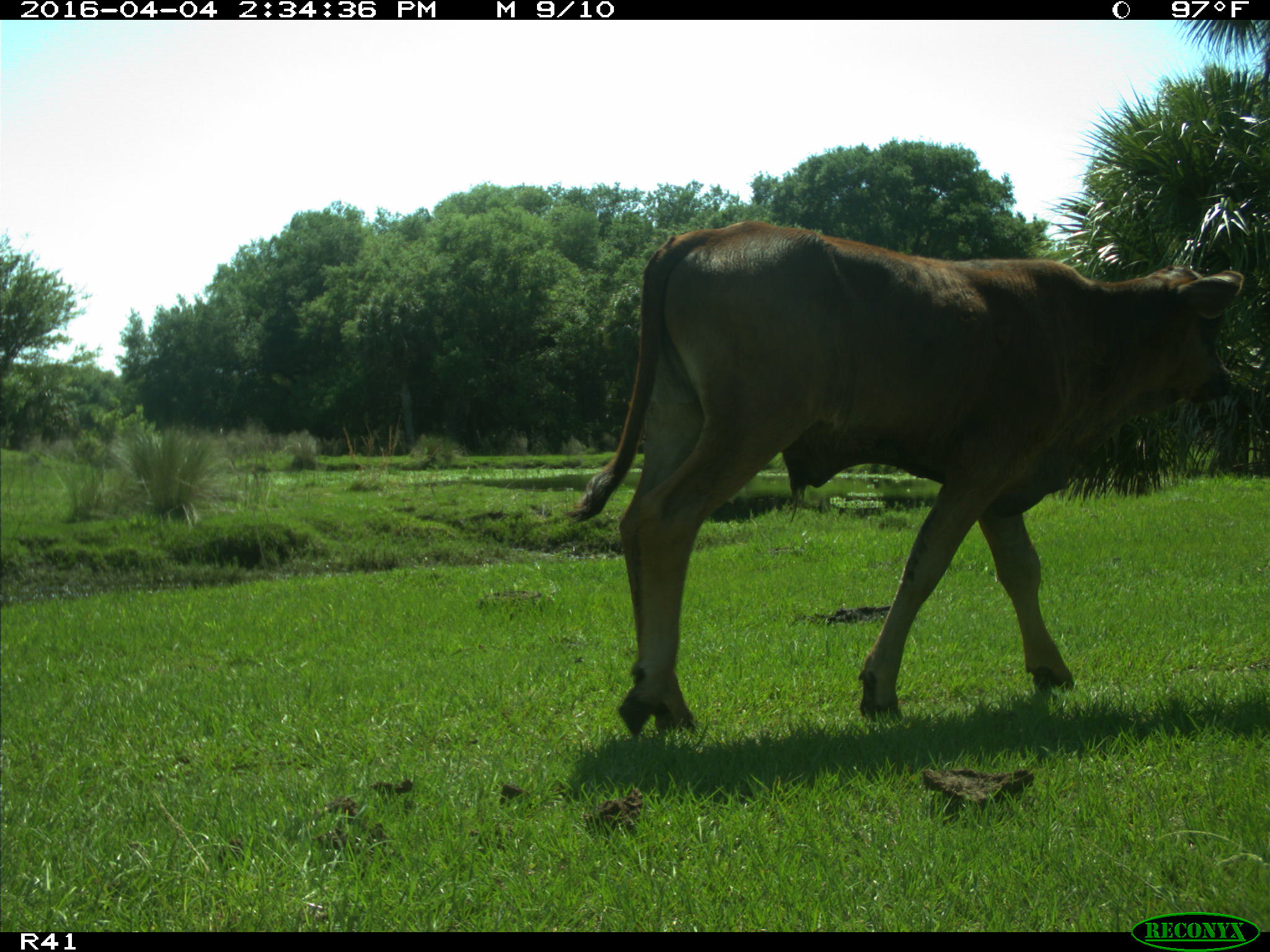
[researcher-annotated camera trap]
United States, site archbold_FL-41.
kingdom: Animalia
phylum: Chordata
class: Mammalia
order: Artiodactyla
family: Bovidae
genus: Bos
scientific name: Bos taurus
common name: domestic cow